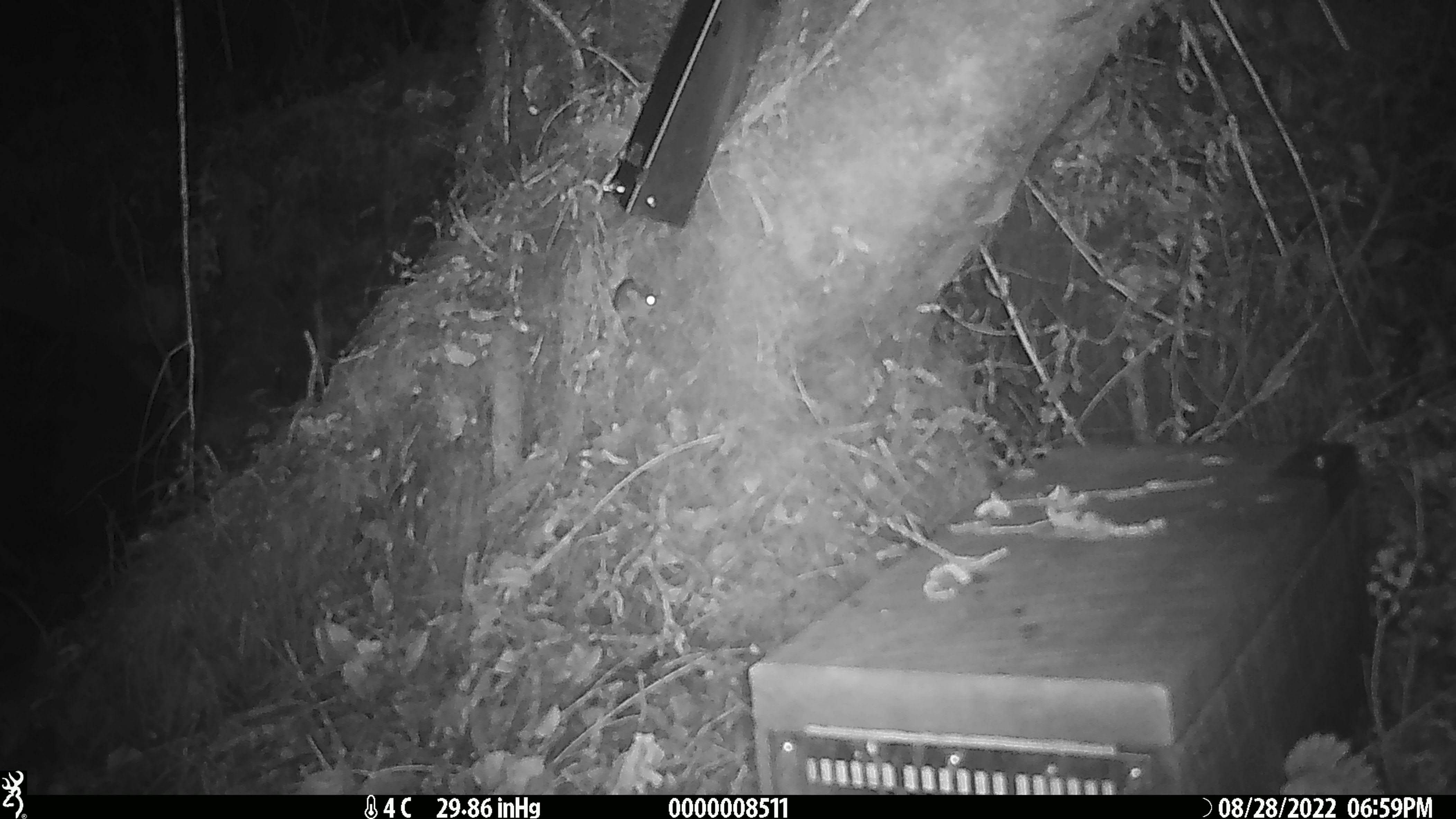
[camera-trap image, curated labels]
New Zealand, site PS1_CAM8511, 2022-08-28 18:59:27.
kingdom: Animalia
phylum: Chordata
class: Mammalia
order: Rodentia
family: Muridae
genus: Mus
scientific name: Mus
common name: mouse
Mouse (Mus).